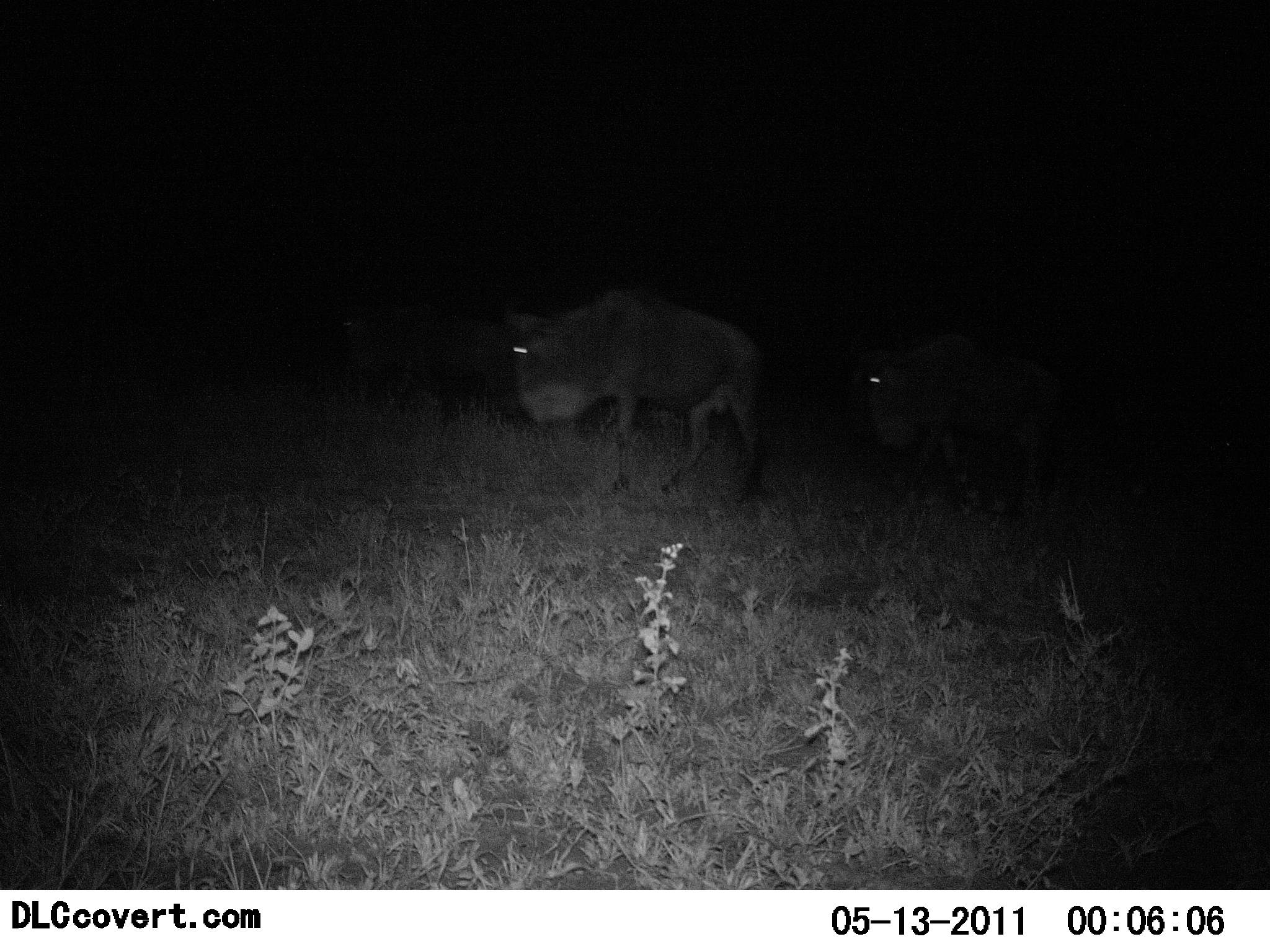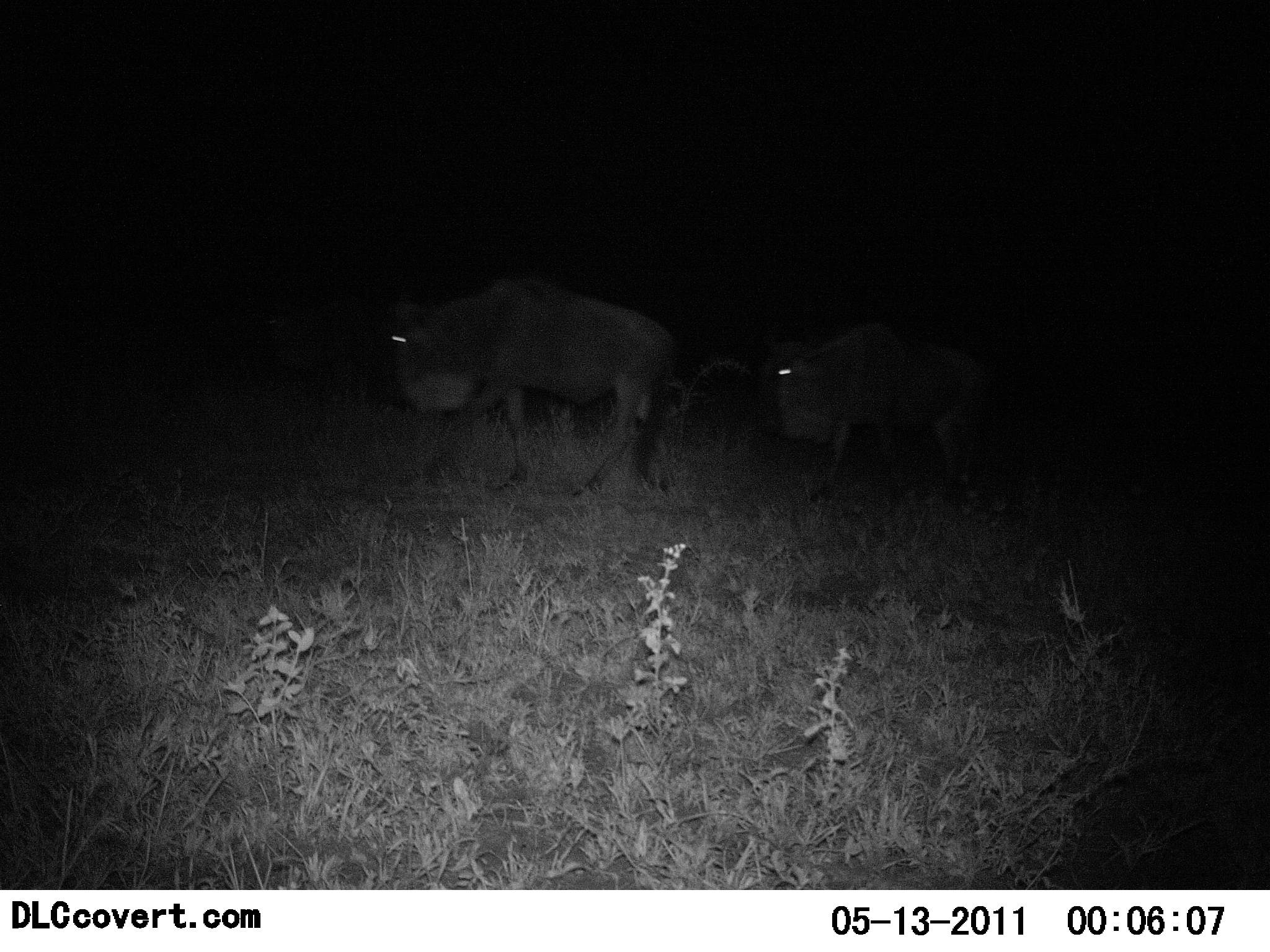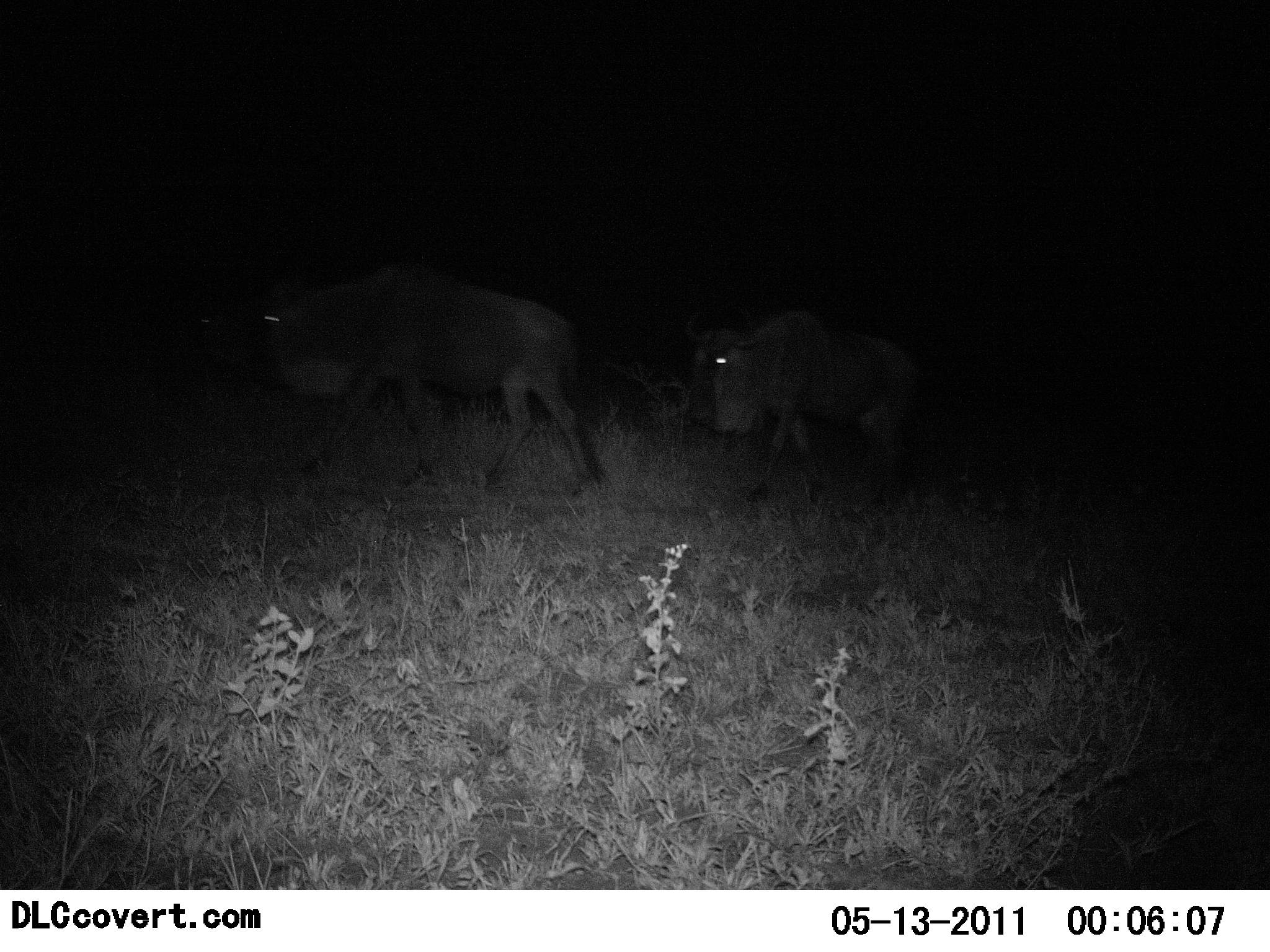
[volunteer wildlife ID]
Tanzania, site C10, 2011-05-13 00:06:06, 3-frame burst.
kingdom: Animalia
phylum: Chordata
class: Mammalia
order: Artiodactyla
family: Bovidae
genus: Connochaetes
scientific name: Connochaetes taurinus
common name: blue wildebeest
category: wildebeest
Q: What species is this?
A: Wildebeest (blue wildebeest) (Connochaetes taurinus).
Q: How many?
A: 3.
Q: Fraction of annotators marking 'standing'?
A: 0%.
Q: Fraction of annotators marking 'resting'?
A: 0%.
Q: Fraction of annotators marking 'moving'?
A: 100%.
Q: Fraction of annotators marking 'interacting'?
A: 0%.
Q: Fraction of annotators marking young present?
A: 0%.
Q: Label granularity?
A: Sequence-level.